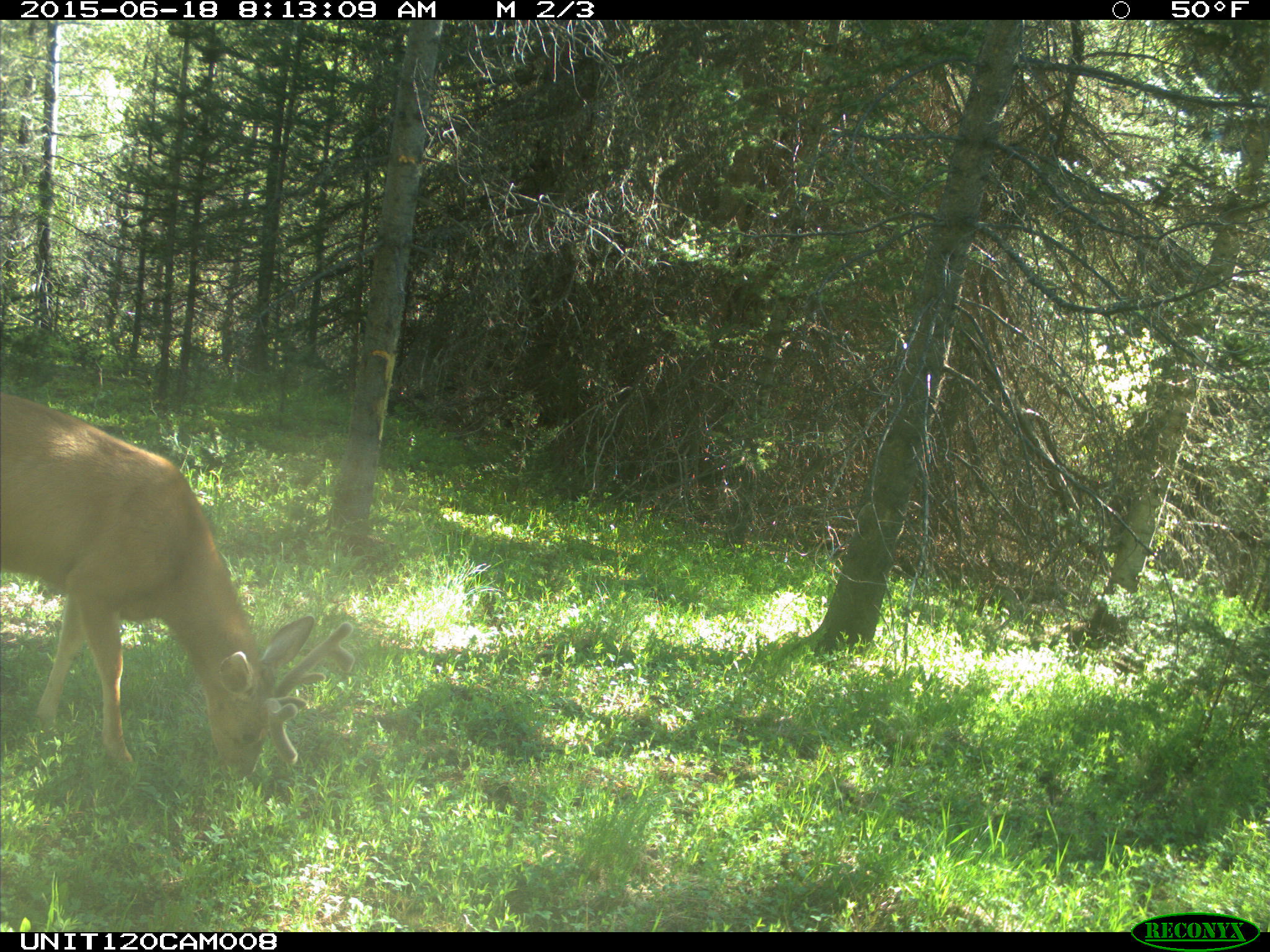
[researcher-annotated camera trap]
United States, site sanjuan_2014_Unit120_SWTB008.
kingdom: Animalia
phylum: Chordata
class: Mammalia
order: Artiodactyla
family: Cervidae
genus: Odocoileus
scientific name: Odocoileus hemionus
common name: mule deer